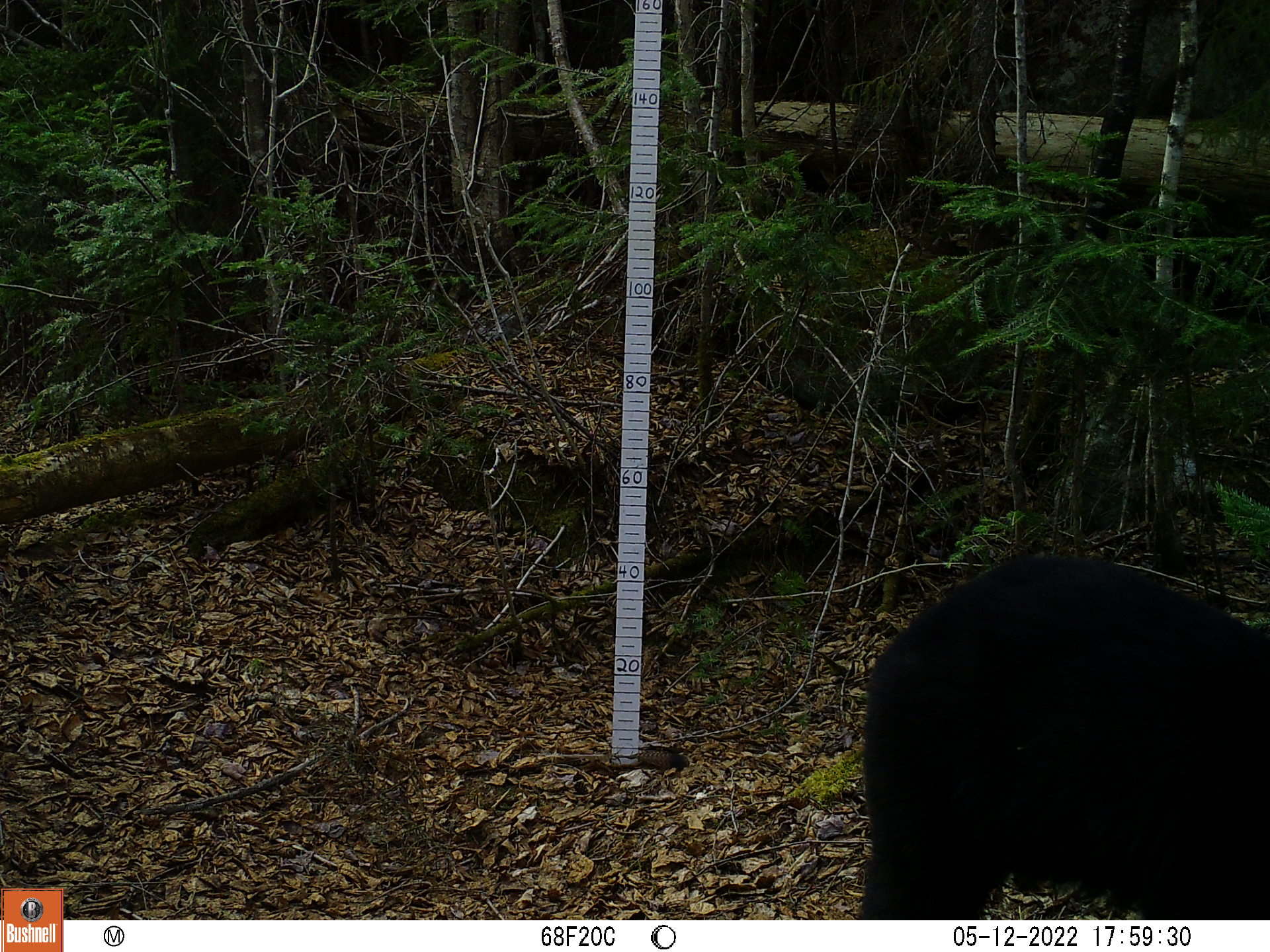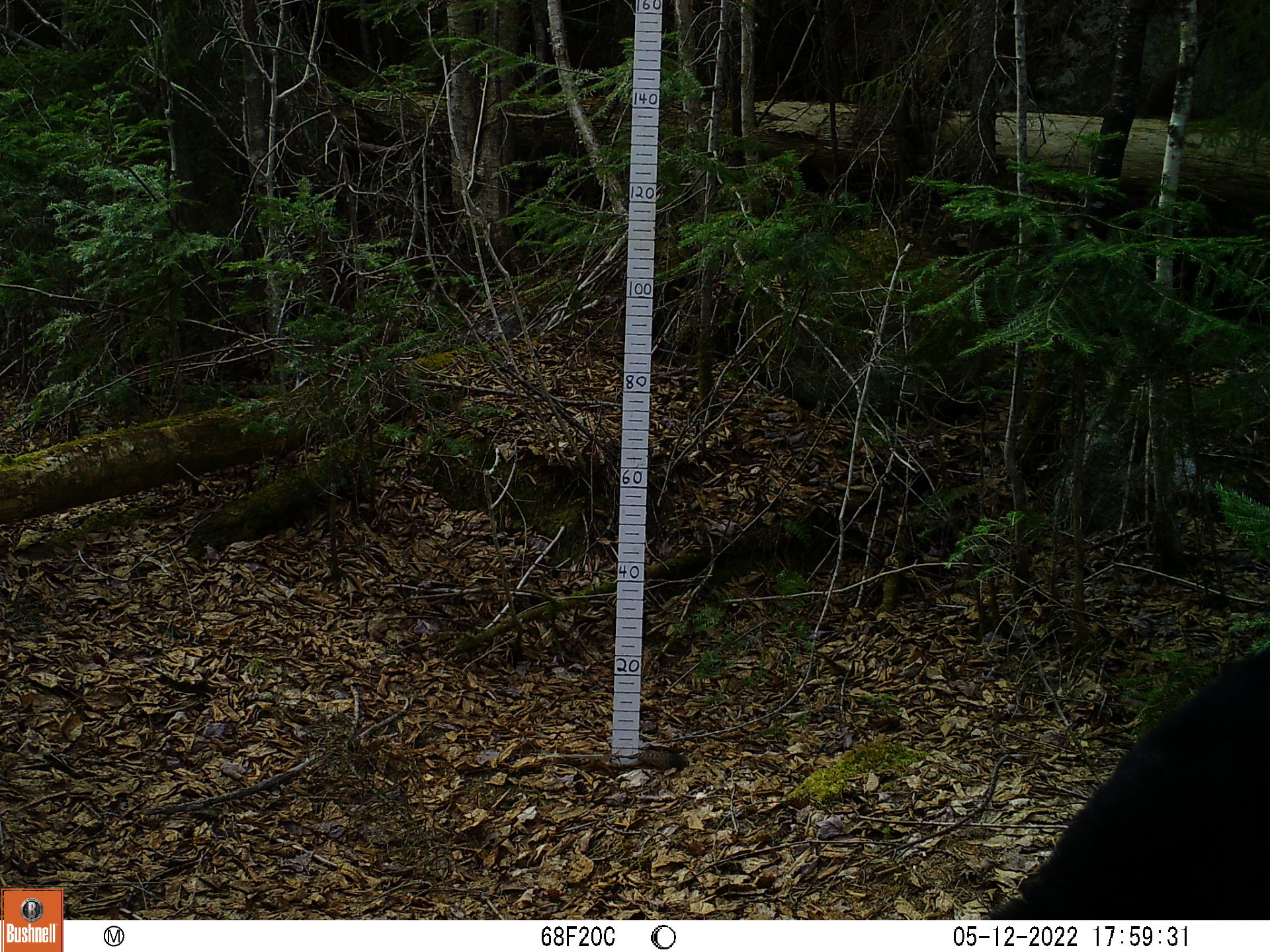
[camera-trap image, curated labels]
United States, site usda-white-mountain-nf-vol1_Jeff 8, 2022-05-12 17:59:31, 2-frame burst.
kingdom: Animalia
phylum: Chordata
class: Mammalia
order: Carnivora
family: Ursidae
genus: Ursus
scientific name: Ursus americanus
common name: black bear